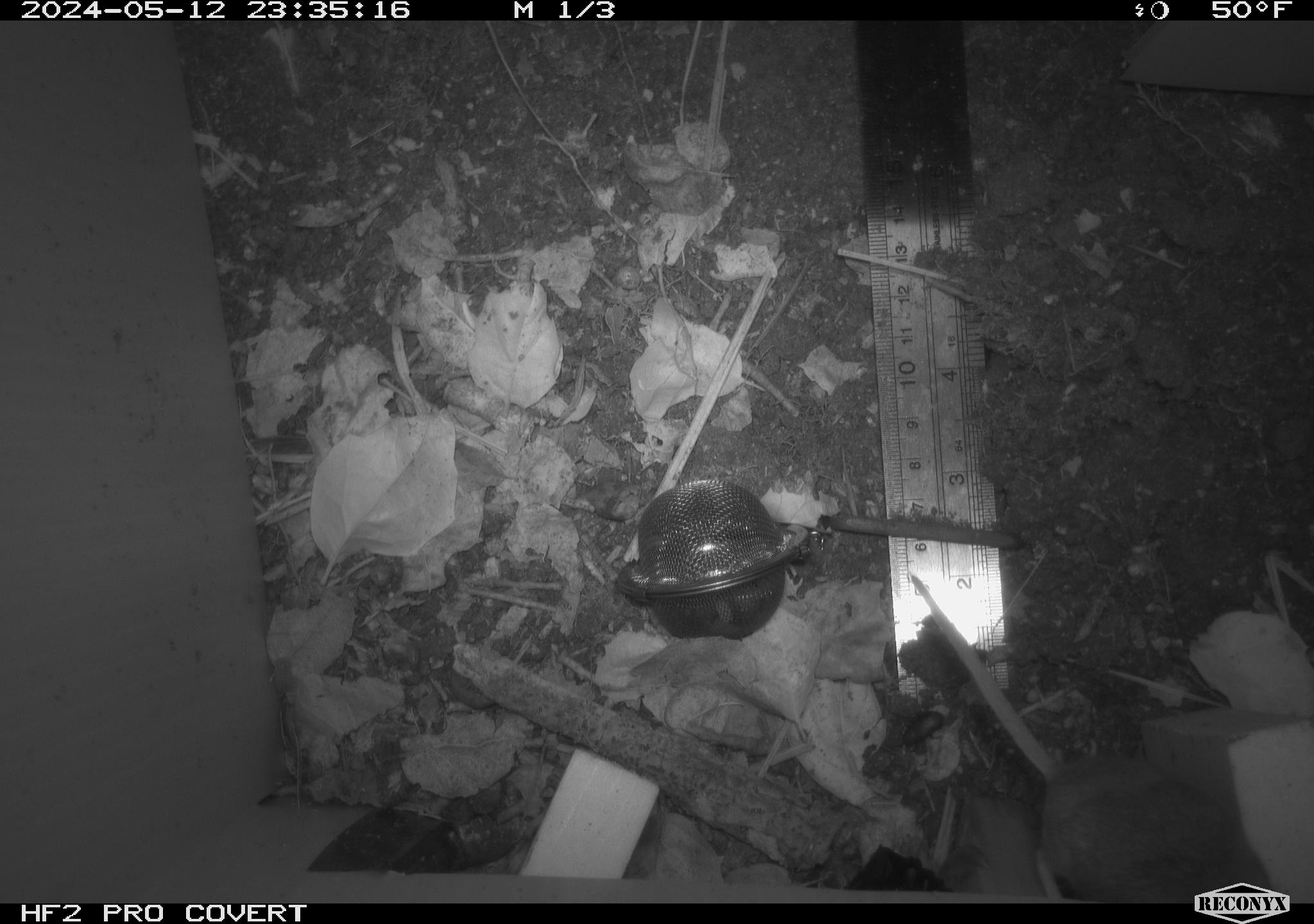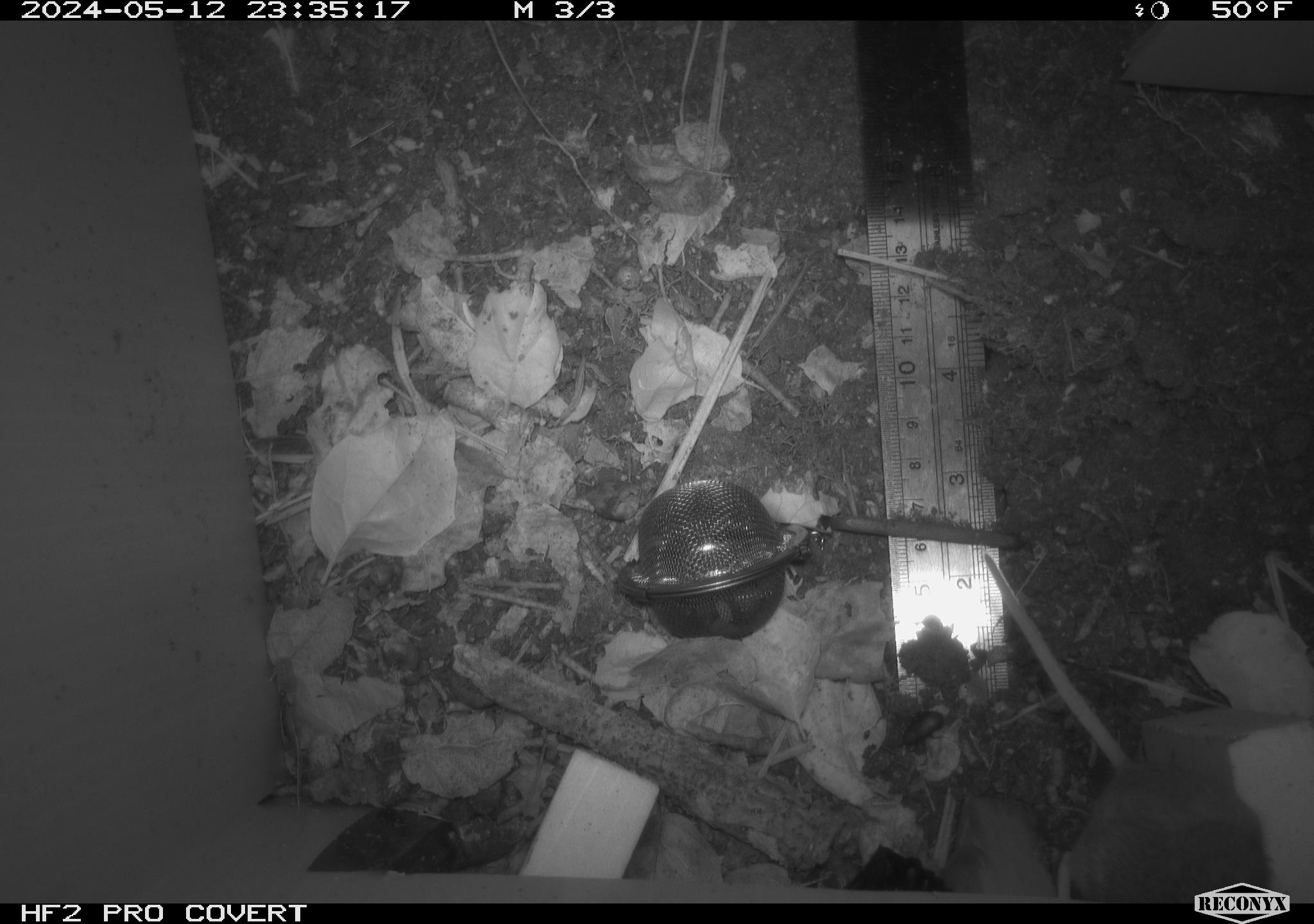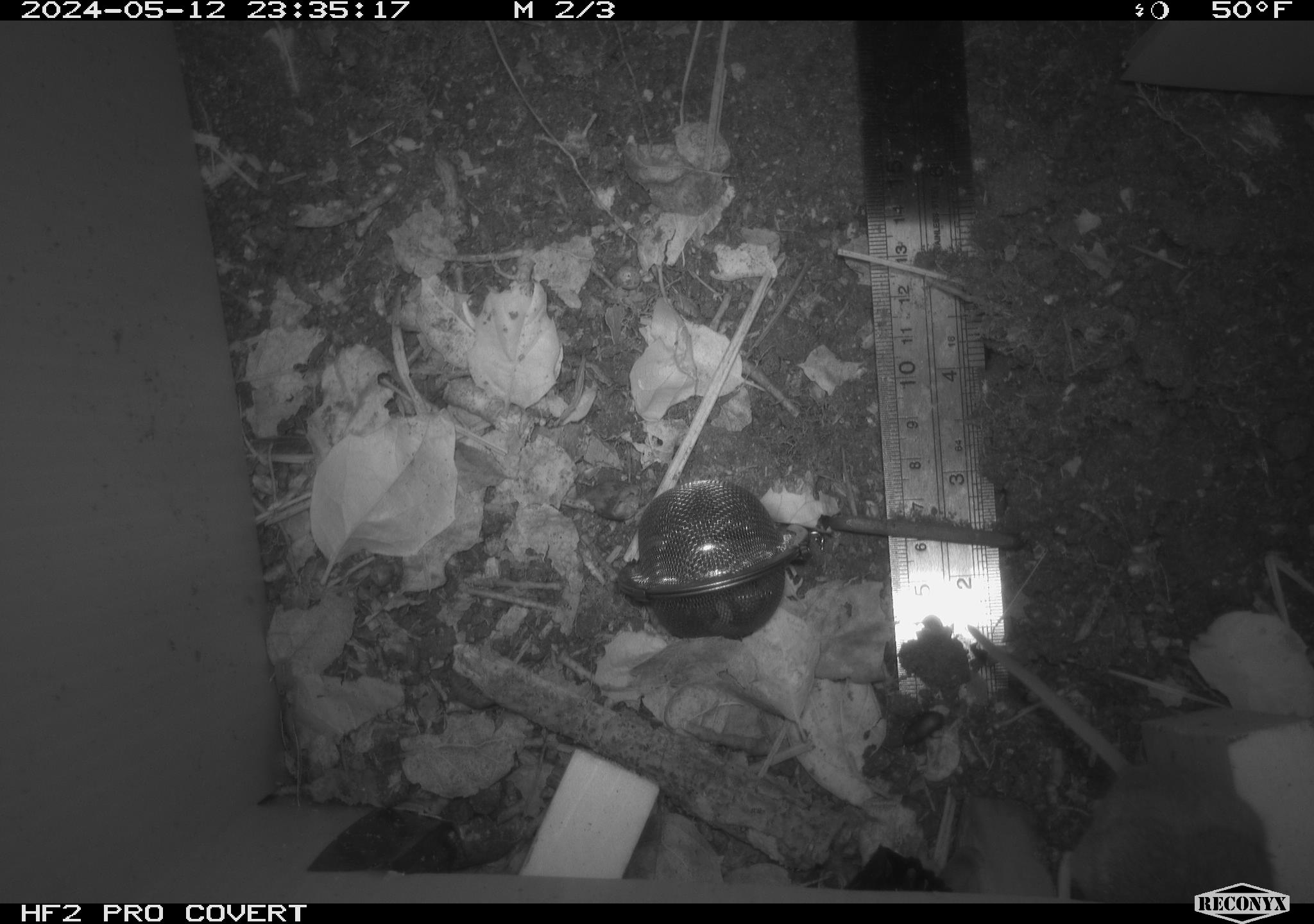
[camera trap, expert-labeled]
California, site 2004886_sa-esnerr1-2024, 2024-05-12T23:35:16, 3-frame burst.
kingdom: Animalia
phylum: Chordata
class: Mammalia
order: Rodentia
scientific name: Rodentia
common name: rodent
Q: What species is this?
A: Rodent (Rodentia).